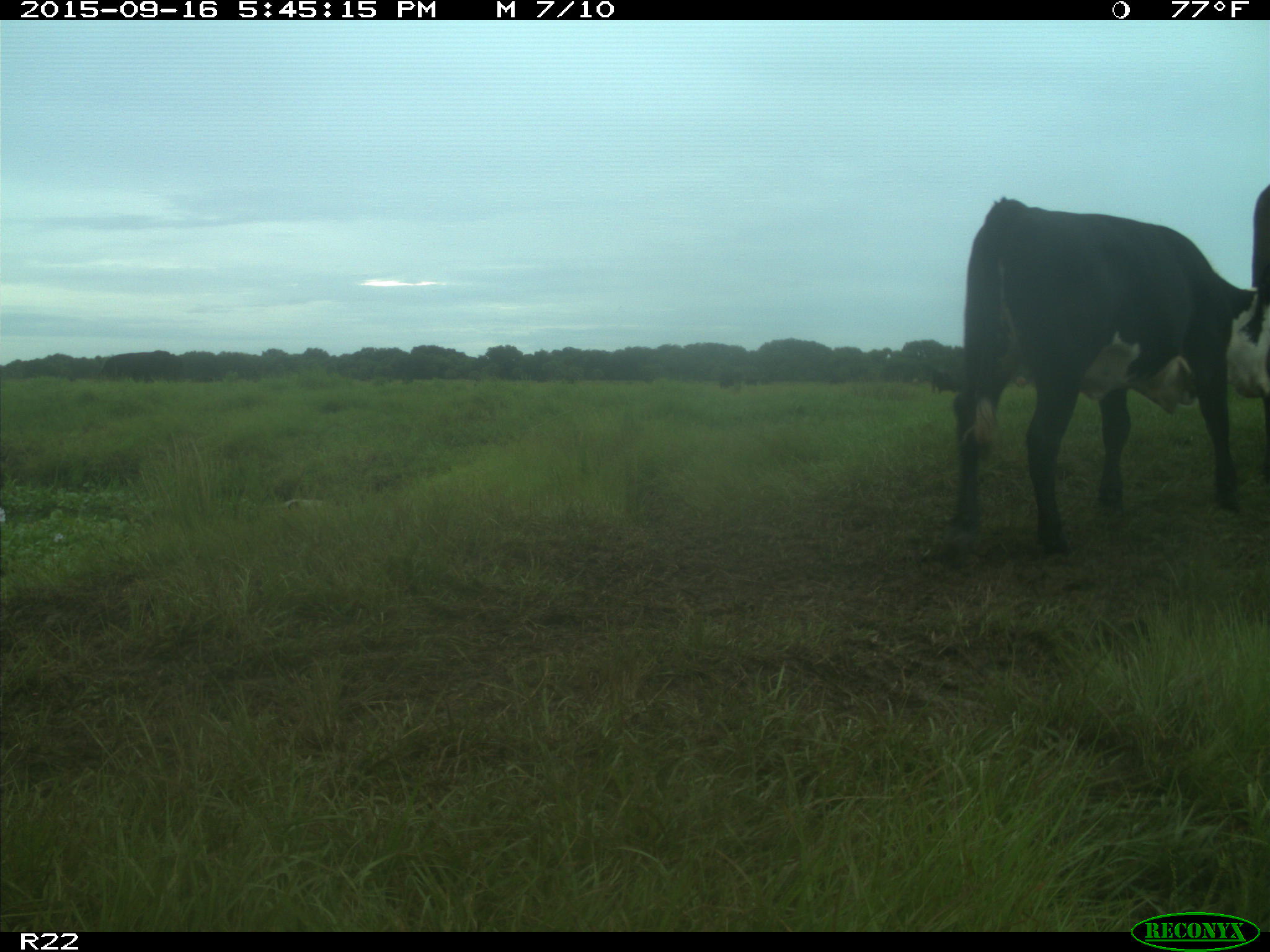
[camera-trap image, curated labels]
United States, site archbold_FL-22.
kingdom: Animalia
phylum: Chordata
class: Mammalia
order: Artiodactyla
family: Bovidae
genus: Bos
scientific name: Bos taurus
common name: domestic cow